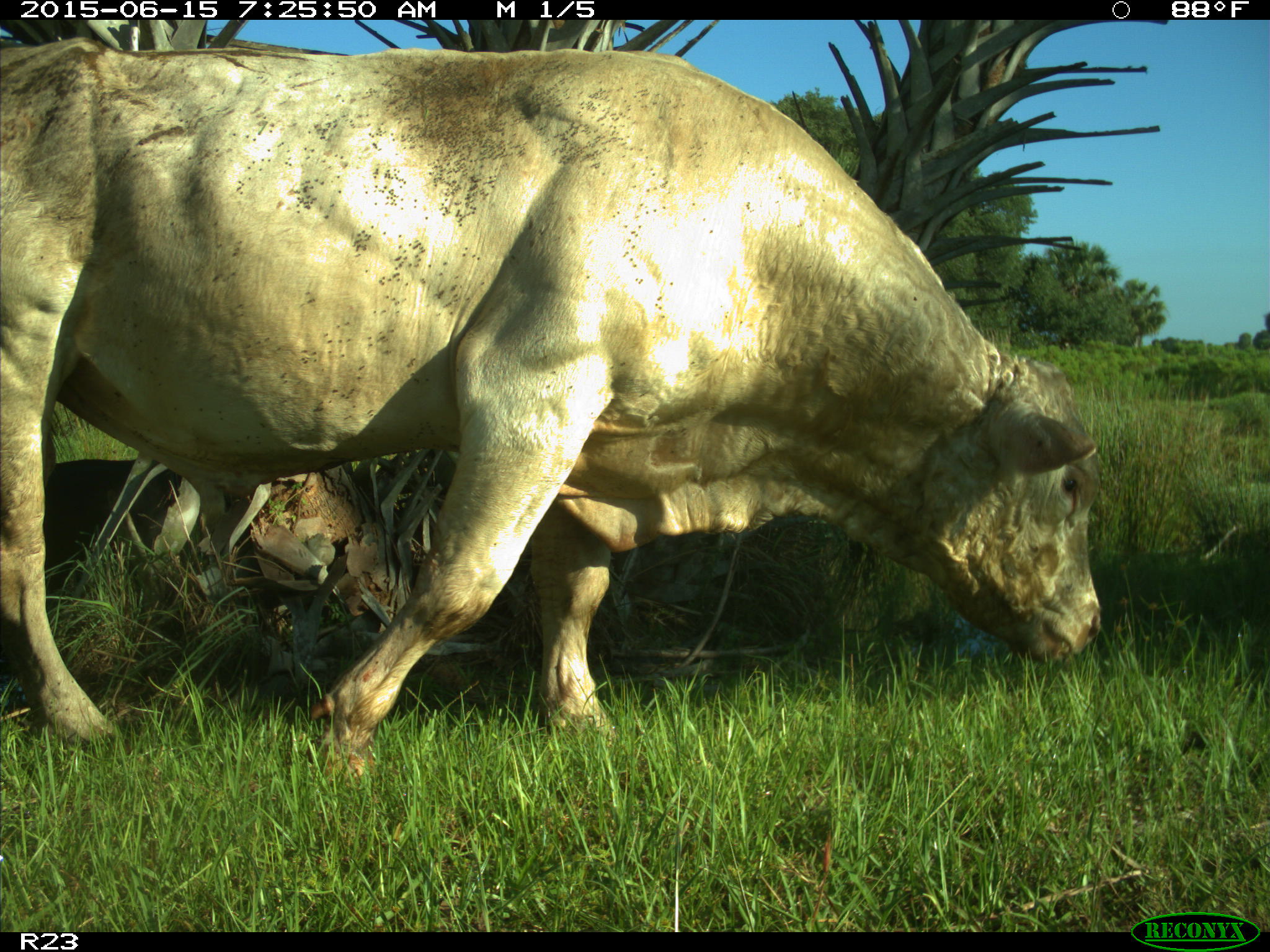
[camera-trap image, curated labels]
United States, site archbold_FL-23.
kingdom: Animalia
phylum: Chordata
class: Mammalia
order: Artiodactyla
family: Bovidae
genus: Bos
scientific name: Bos taurus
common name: domestic cow